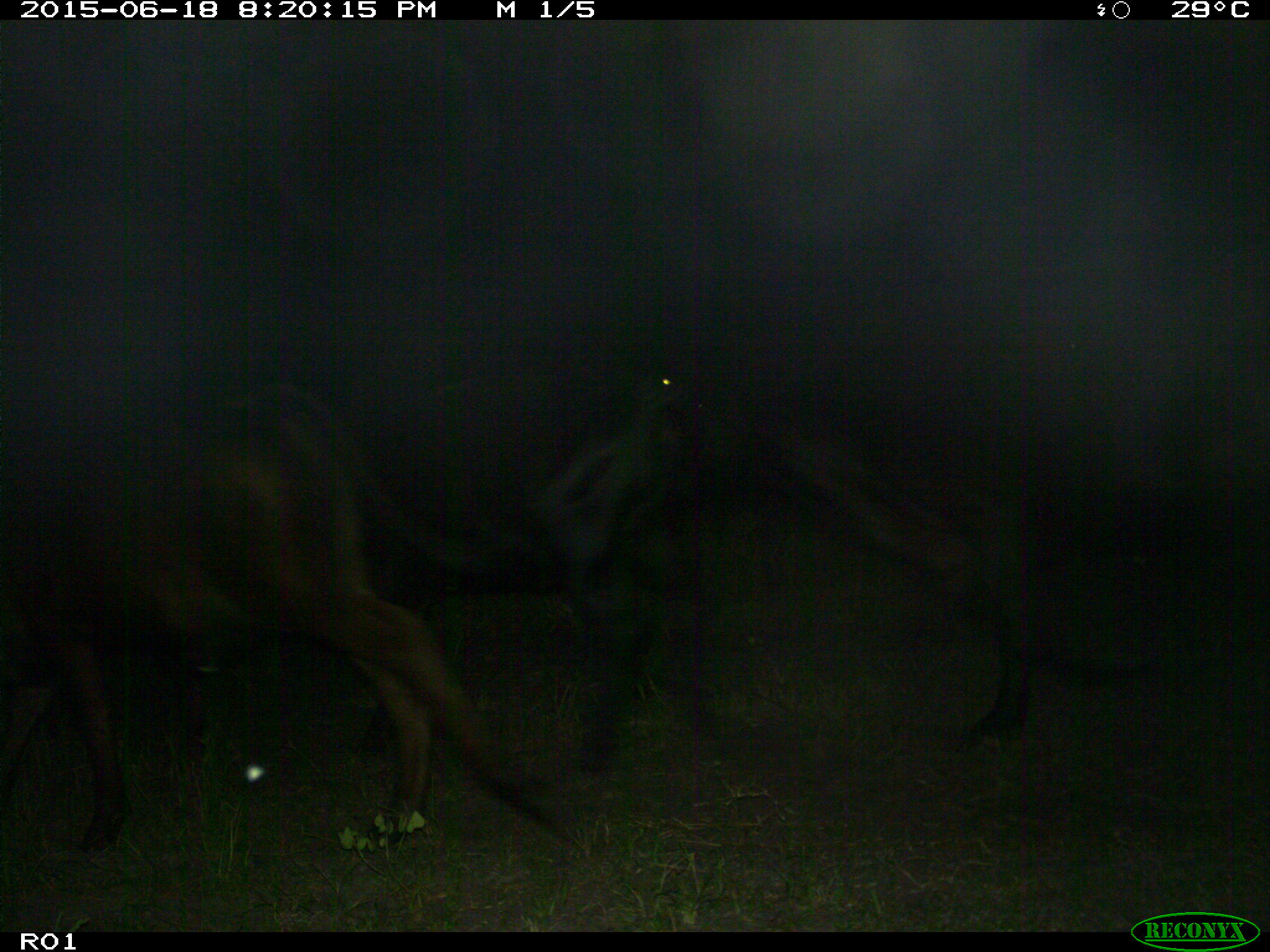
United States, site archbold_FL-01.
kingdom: Animalia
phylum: Chordata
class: Mammalia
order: Artiodactyla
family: Bovidae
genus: Bos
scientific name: Bos taurus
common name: domestic cow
Bos taurus (domestic cow).